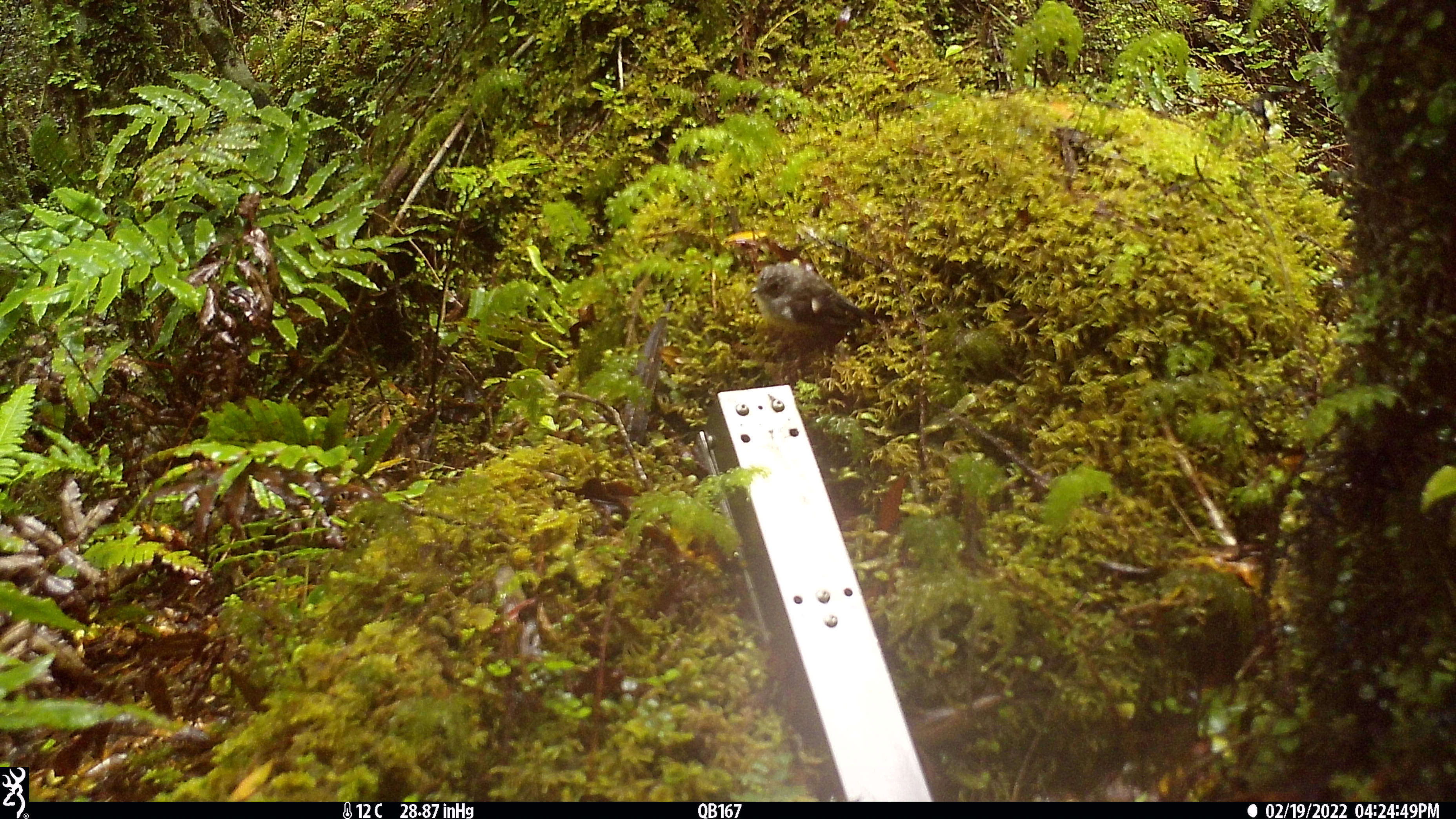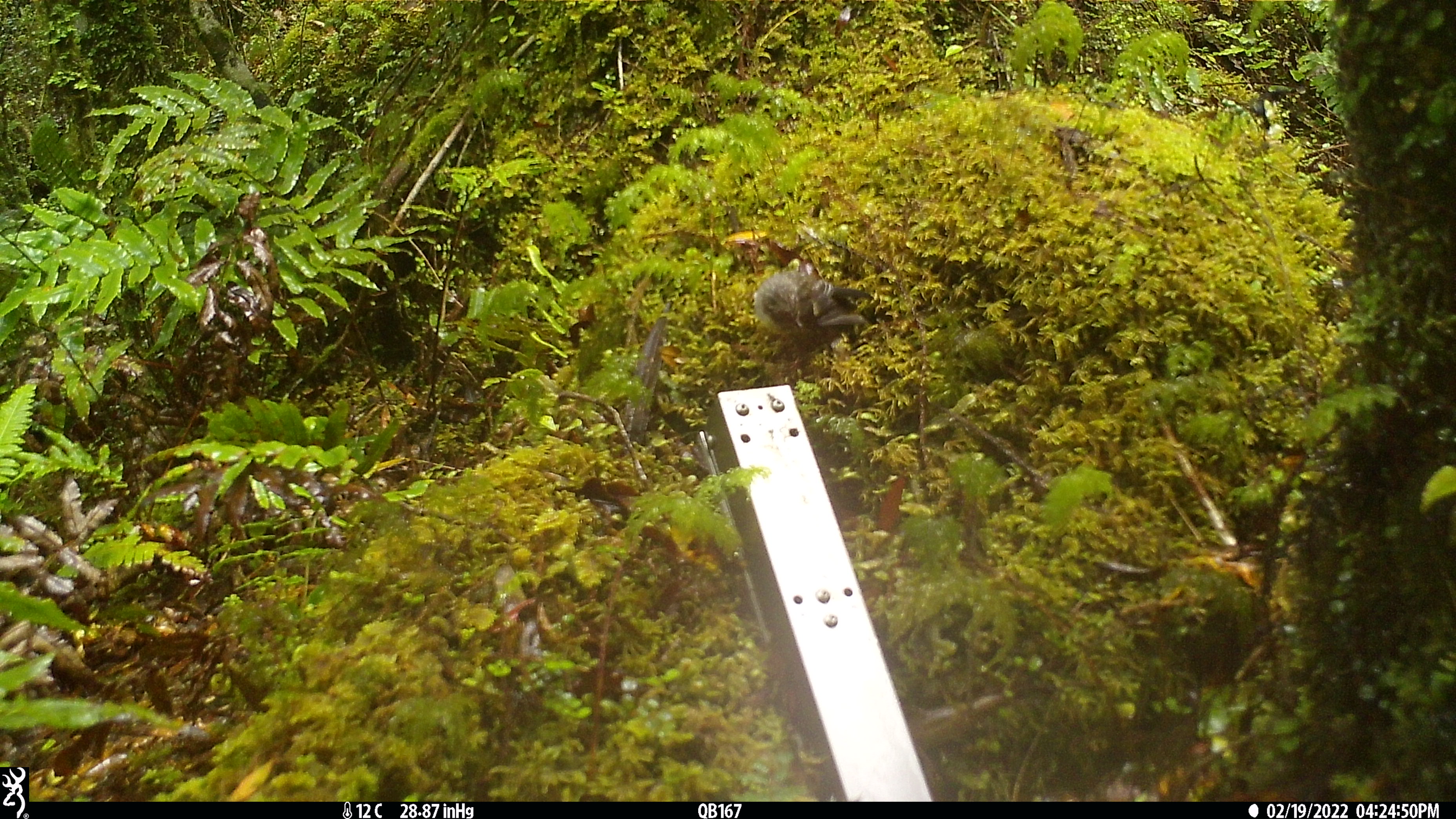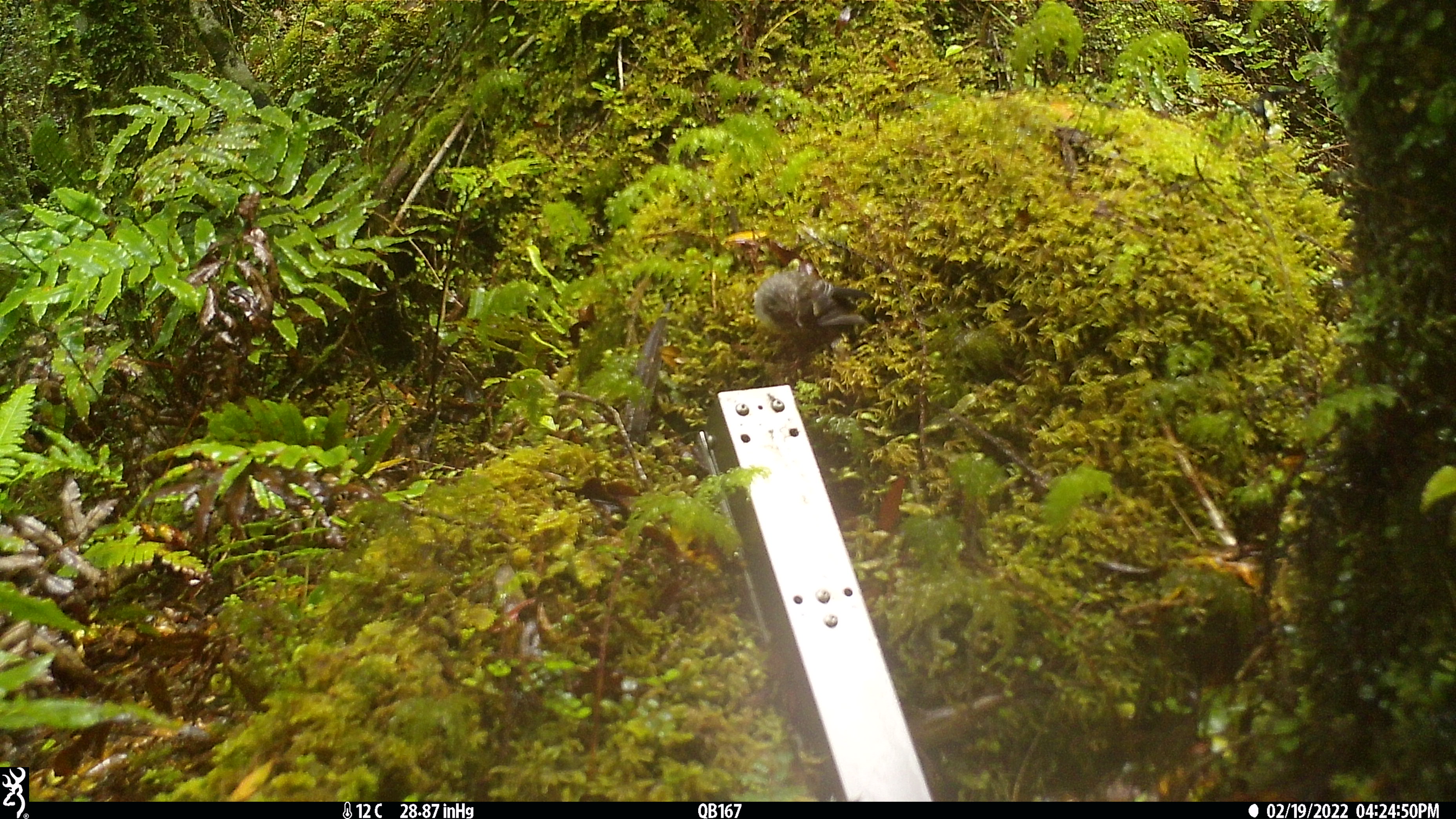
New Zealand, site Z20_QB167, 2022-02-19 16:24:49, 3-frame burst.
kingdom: Animalia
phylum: Chordata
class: Aves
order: Passeriformes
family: Petroicidae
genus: Petroica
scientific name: Petroica macrocephala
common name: tomtit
Tomtit (Petroica macrocephala).